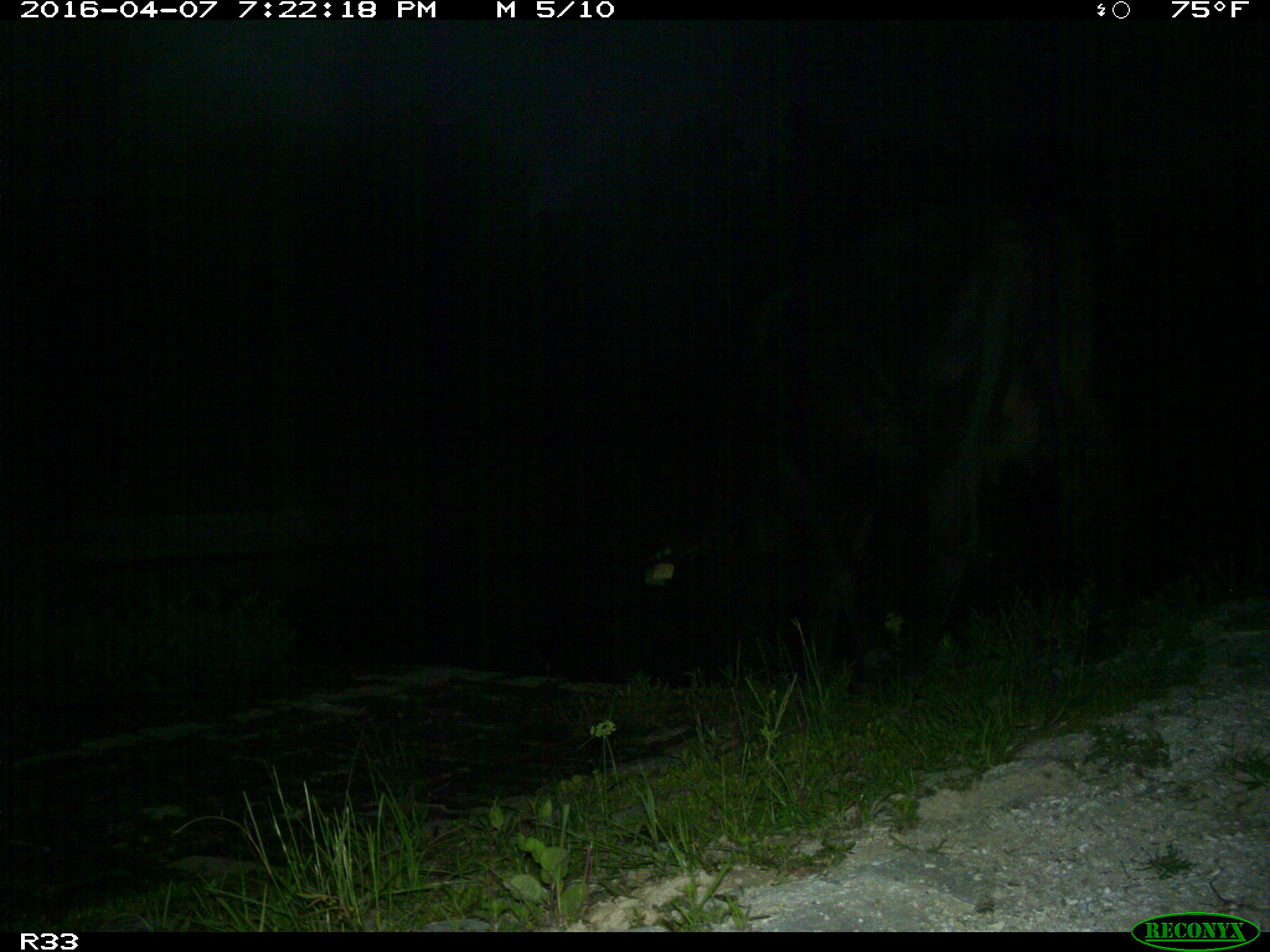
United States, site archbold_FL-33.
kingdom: Animalia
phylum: Chordata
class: Mammalia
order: Artiodactyla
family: Bovidae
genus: Bos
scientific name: Bos taurus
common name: domestic cow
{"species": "Bos taurus (domestic cow)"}